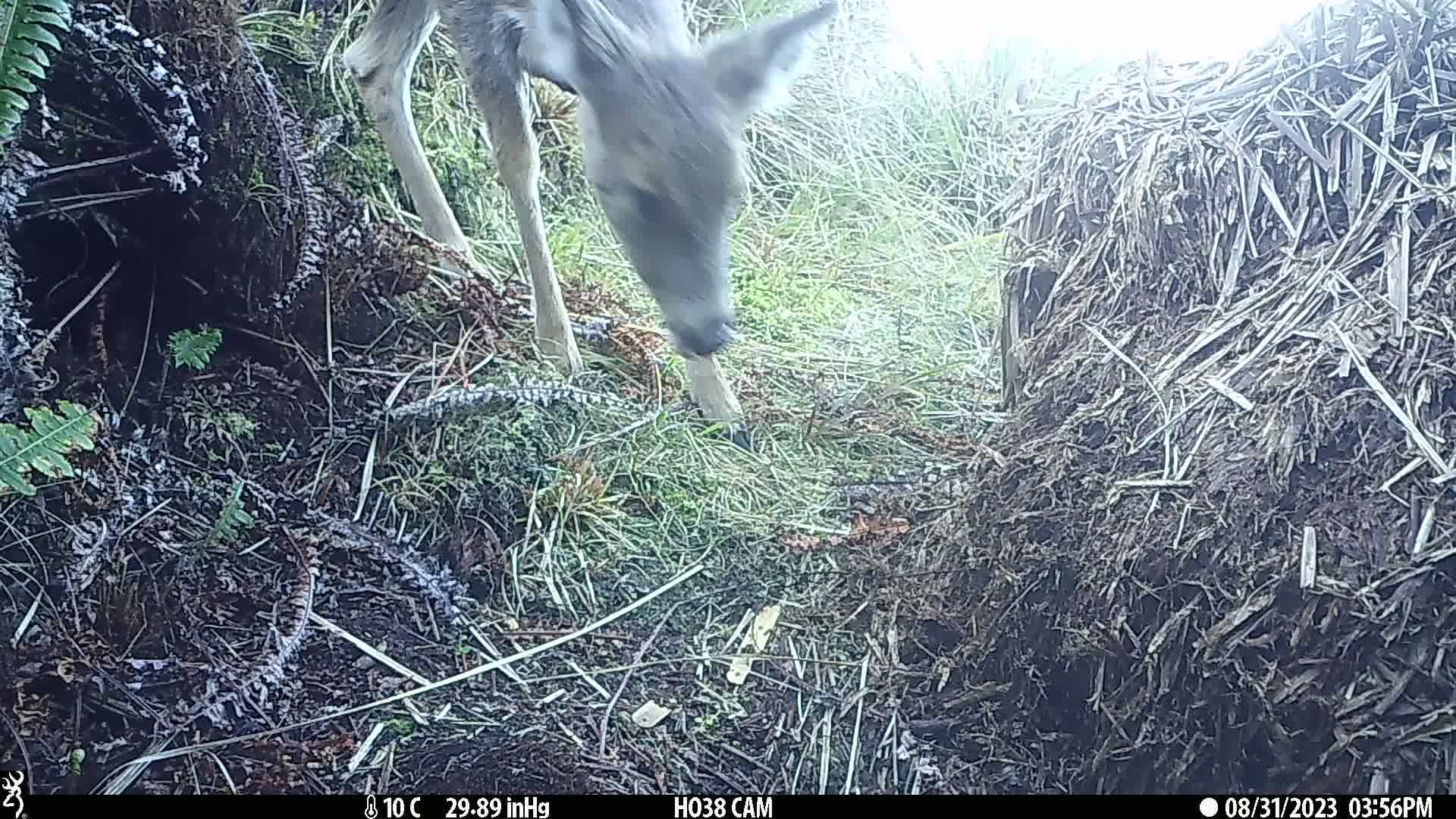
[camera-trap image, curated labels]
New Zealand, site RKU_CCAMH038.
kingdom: Animalia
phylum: Chordata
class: Mammalia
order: Artiodactyla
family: Cervidae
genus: Odocoileus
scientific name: Odocoileus virginianus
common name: white-tailed deer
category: white tailed deer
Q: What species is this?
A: White tailed deer (white-tailed deer) (Odocoileus virginianus).